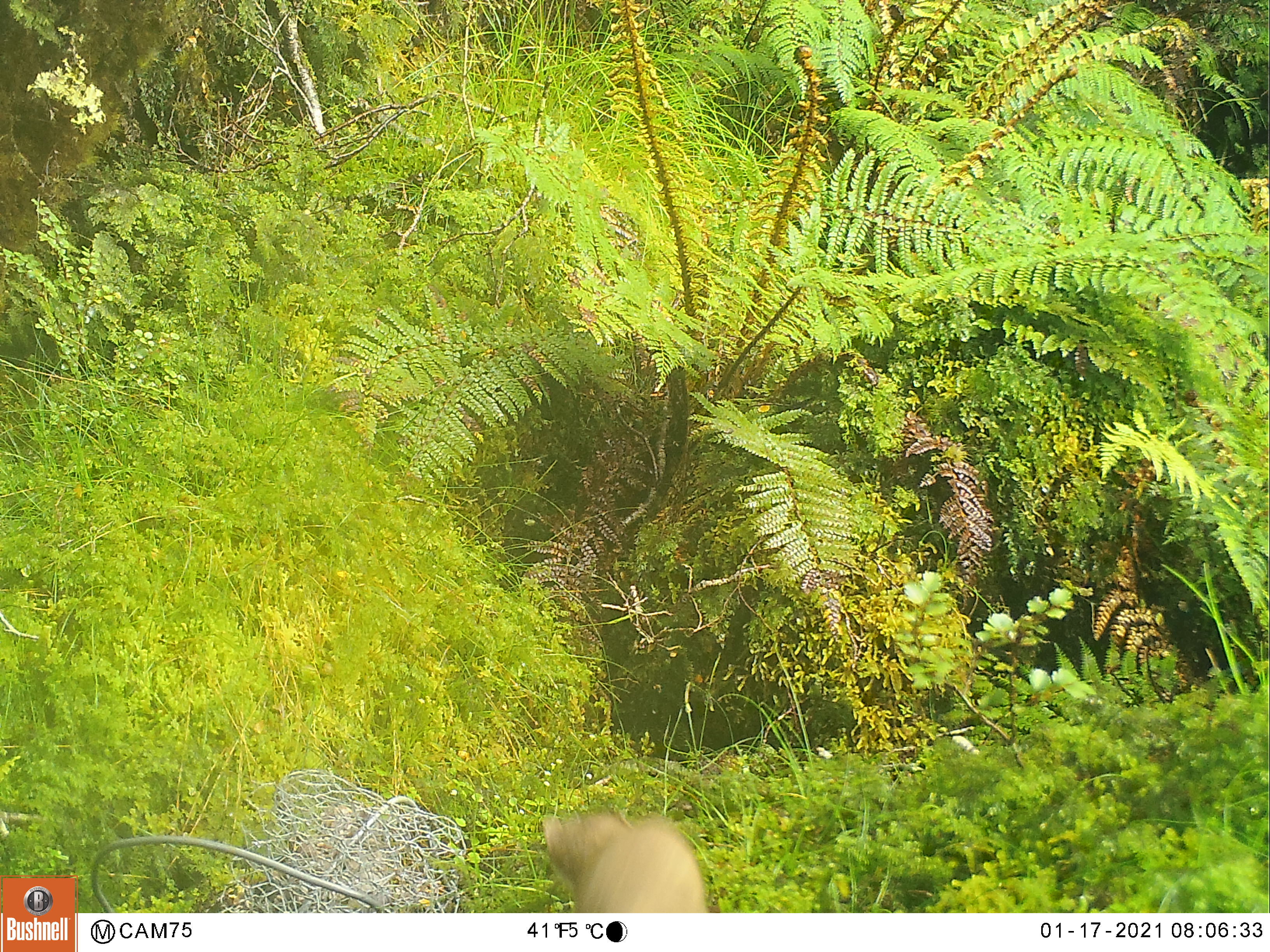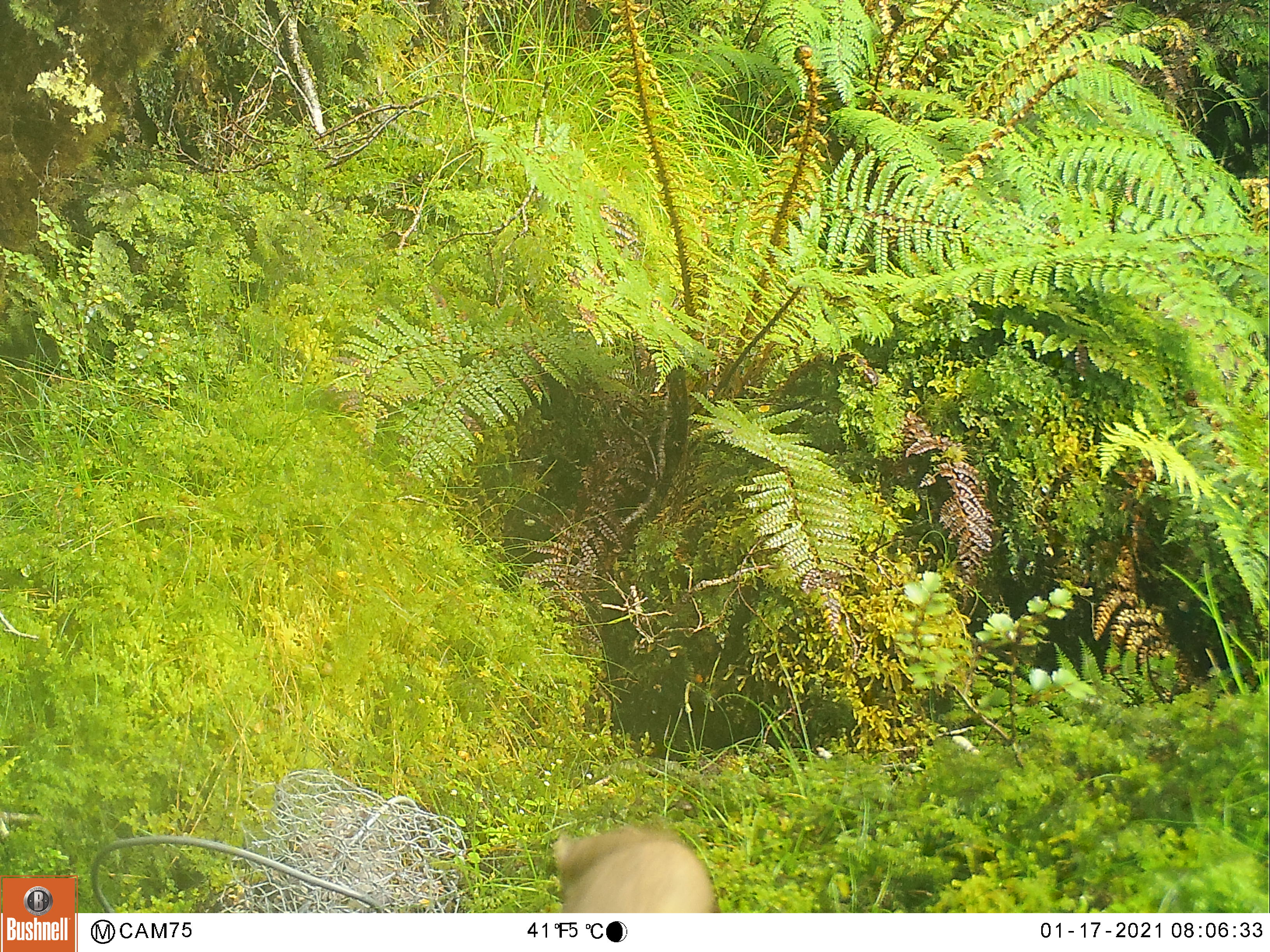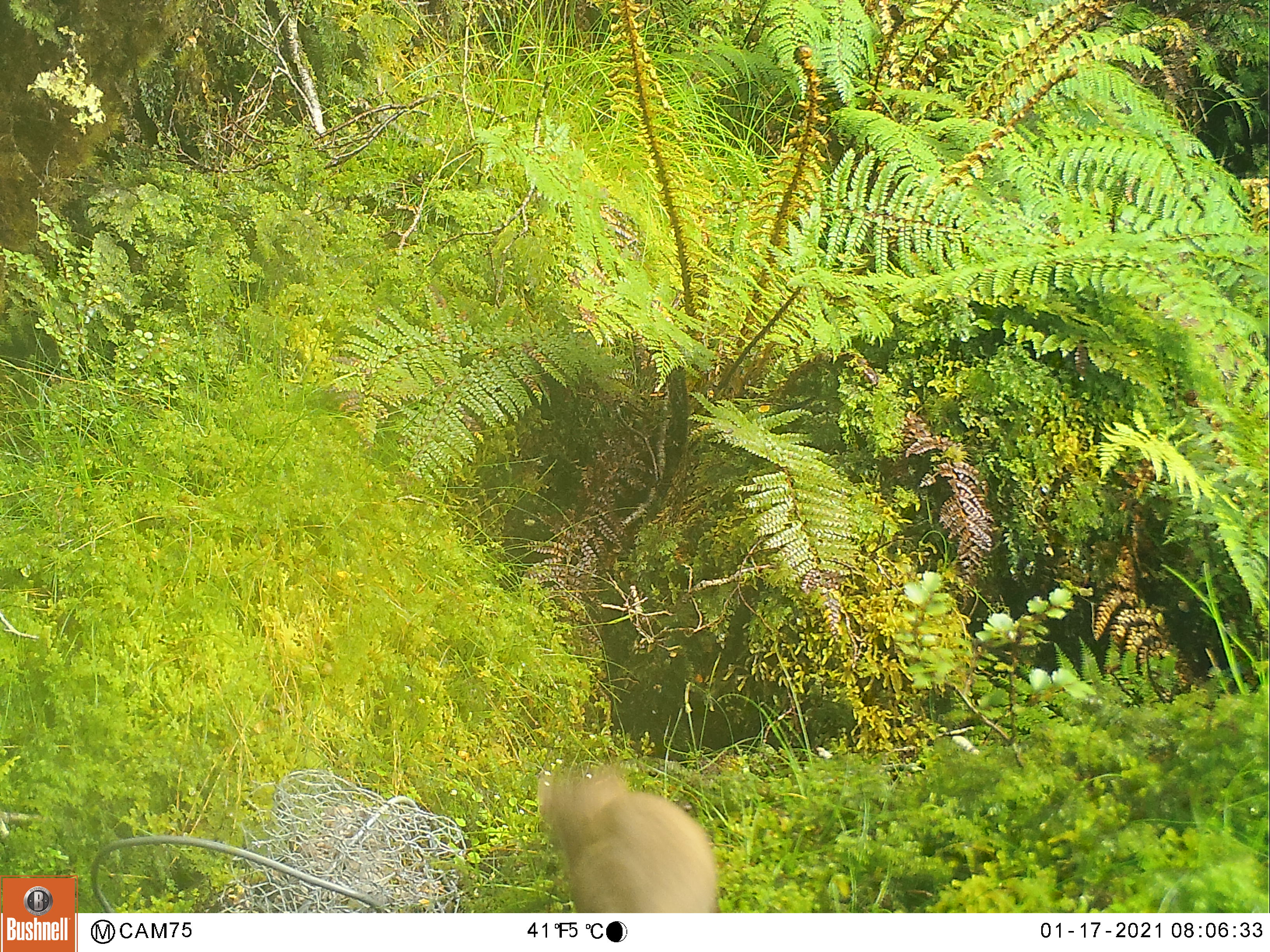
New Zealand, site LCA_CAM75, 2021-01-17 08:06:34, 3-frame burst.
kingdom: Animalia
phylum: Chordata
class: Mammalia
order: Carnivora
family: Mustelidae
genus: Mustela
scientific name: Mustela erminea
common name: stoat